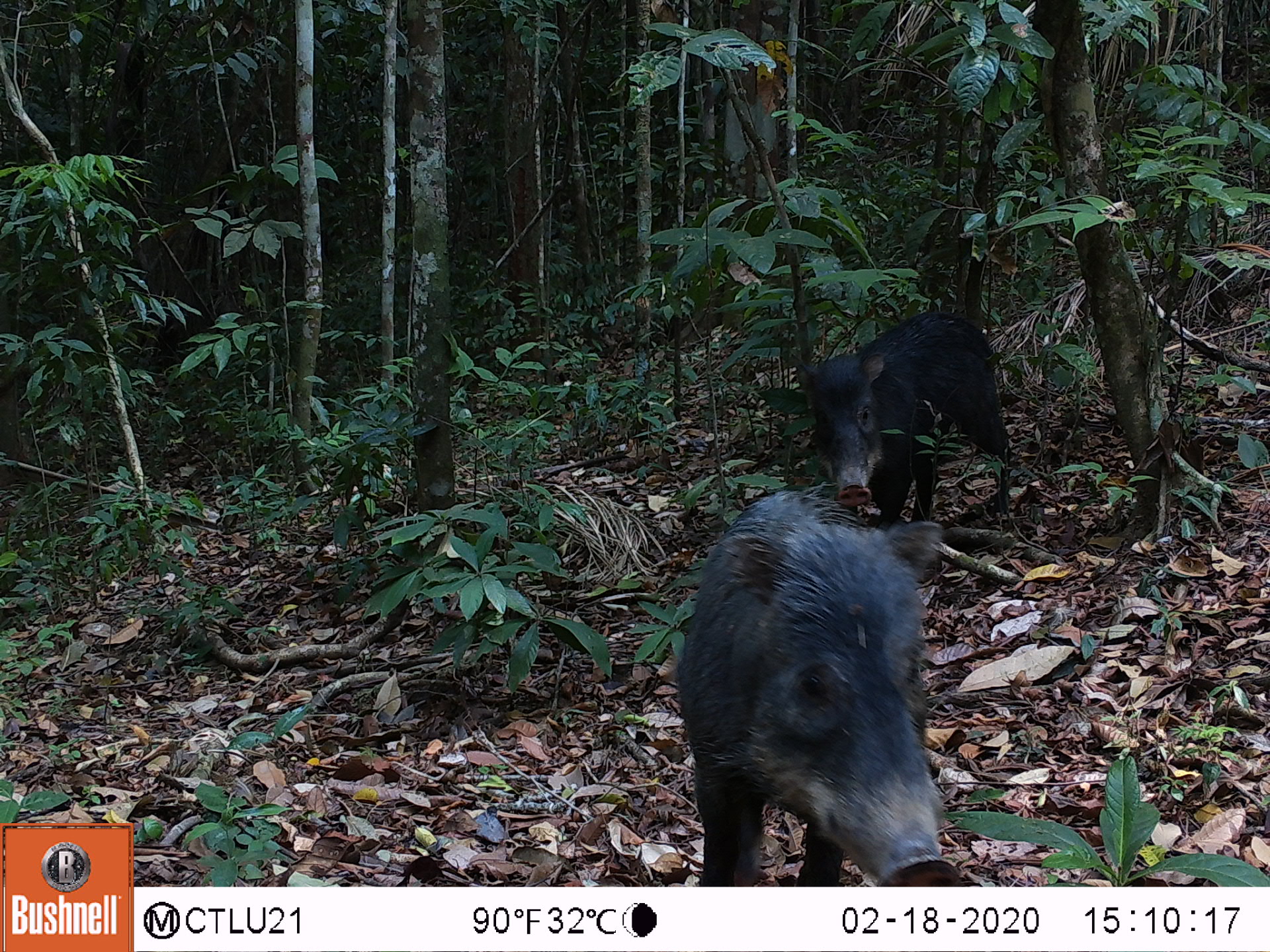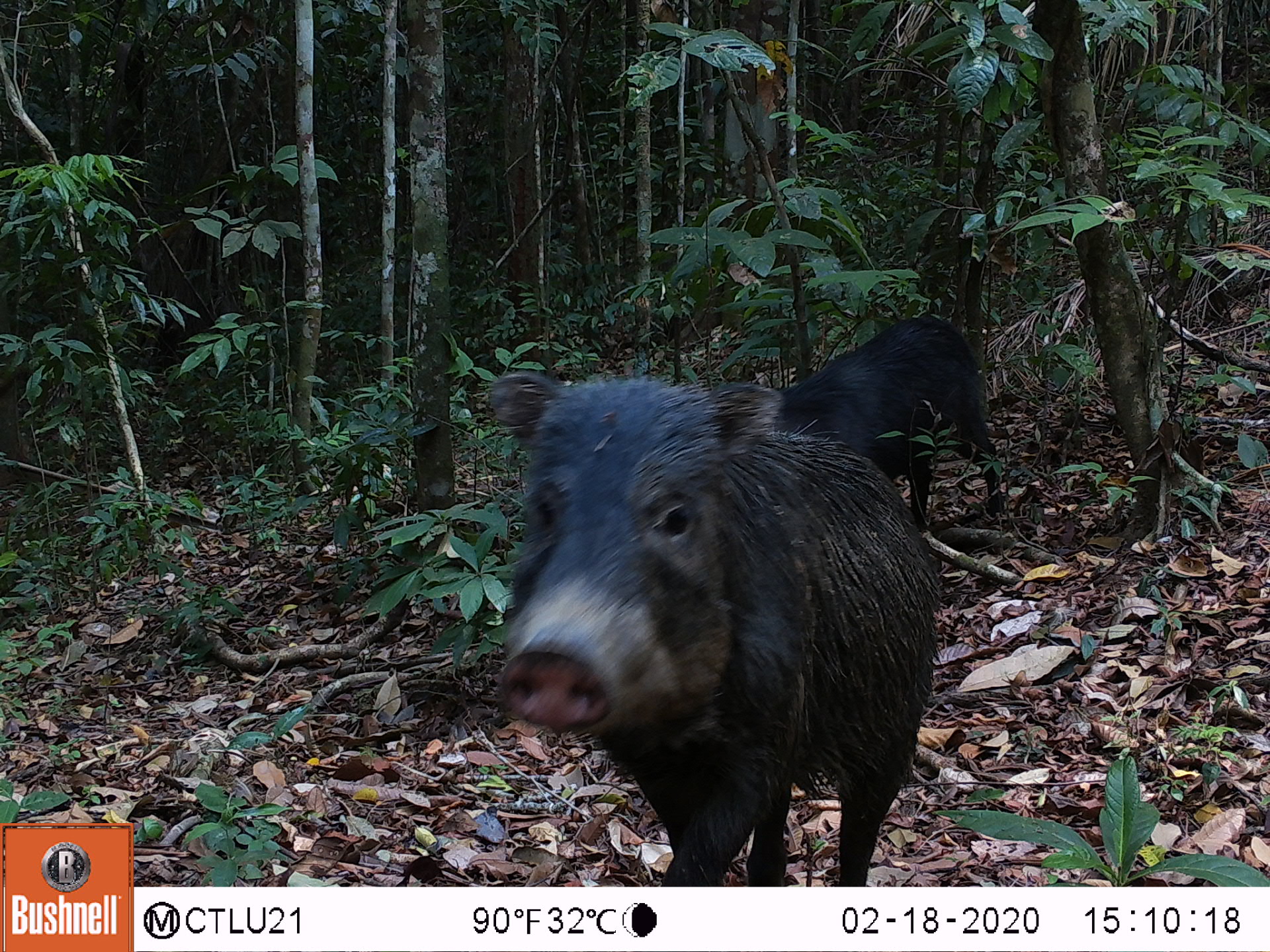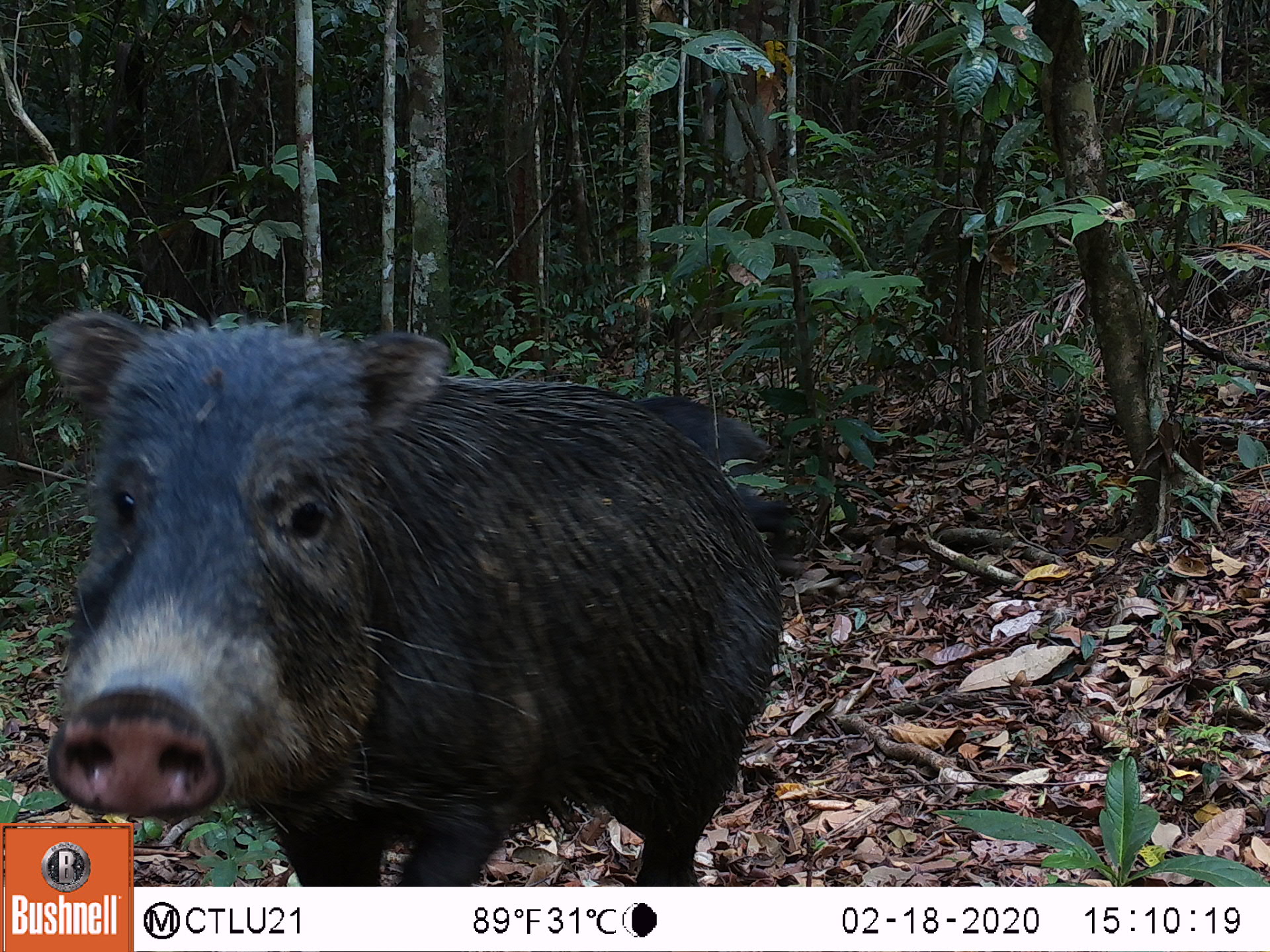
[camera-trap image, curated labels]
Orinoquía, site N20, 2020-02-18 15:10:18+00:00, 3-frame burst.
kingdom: Animalia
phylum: Chordata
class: Mammalia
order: Artiodactyla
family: Tayassuidae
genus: Tayassu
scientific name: Tayassu pecari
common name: white-lipped peccary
White-lipped peccary (Tayassu pecari).